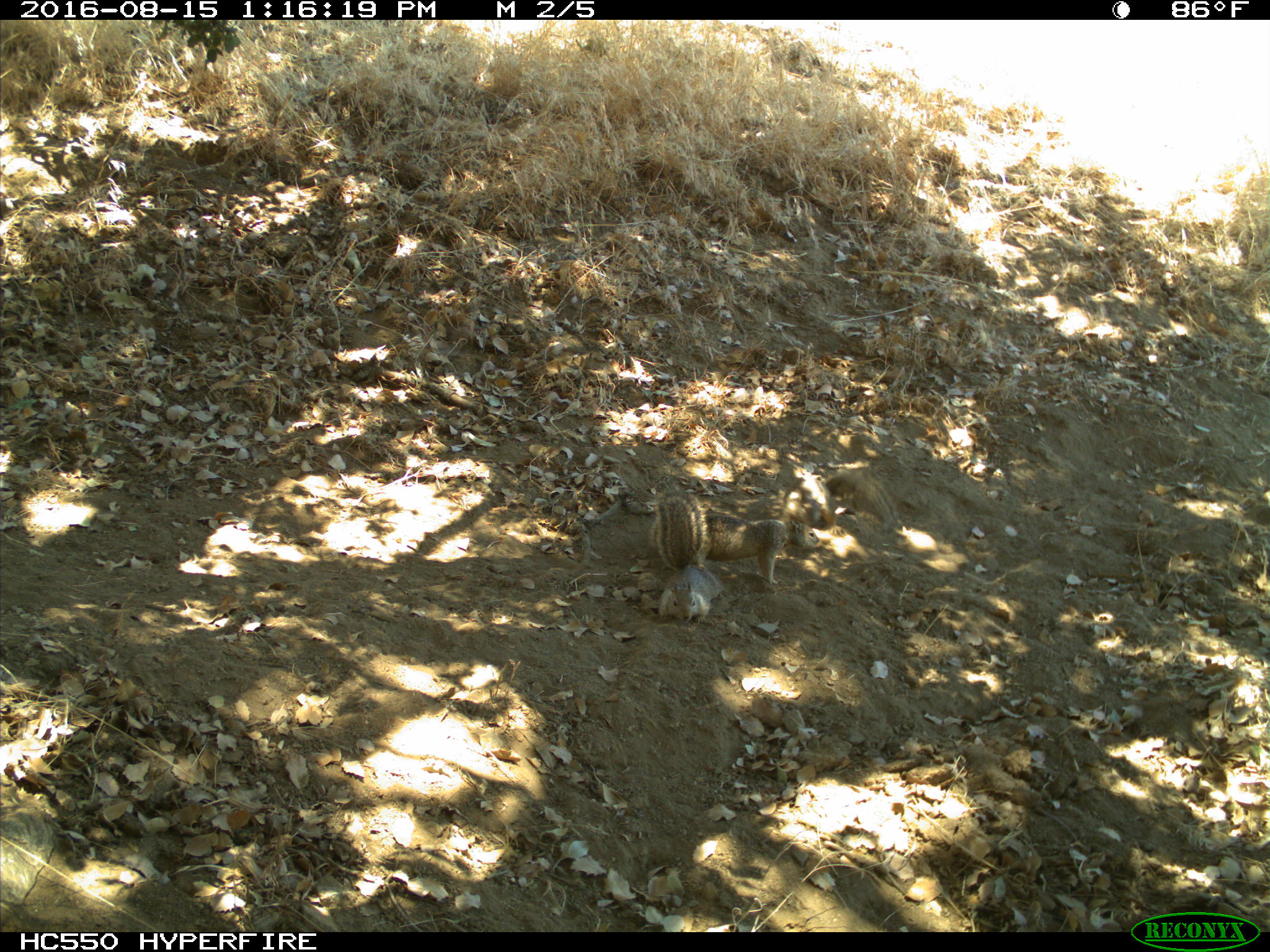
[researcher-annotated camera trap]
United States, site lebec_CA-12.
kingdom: Animalia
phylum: Chordata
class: Mammalia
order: Rodentia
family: Sciuridae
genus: Otospermophilus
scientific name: Otospermophilus beecheyi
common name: california ground squirrel